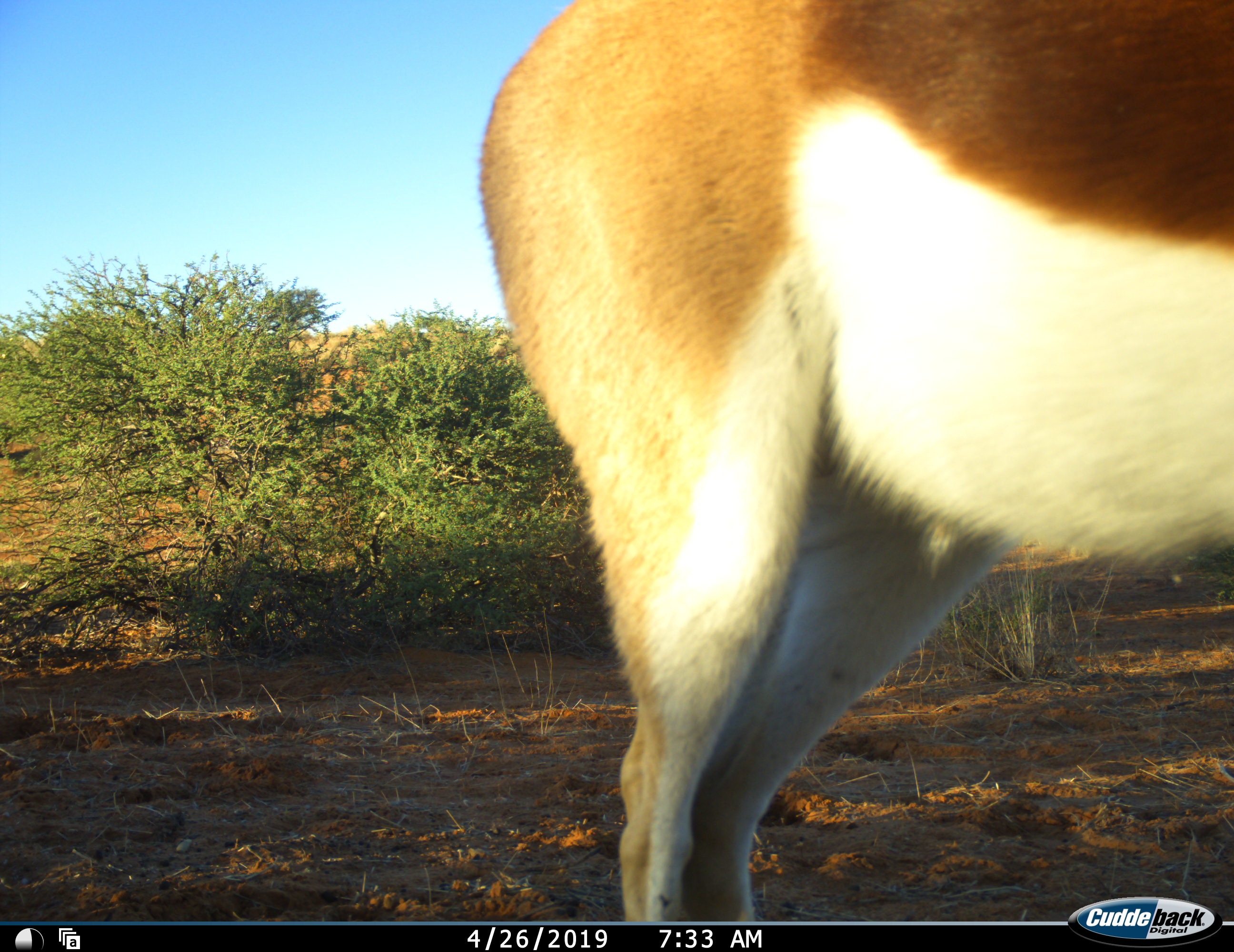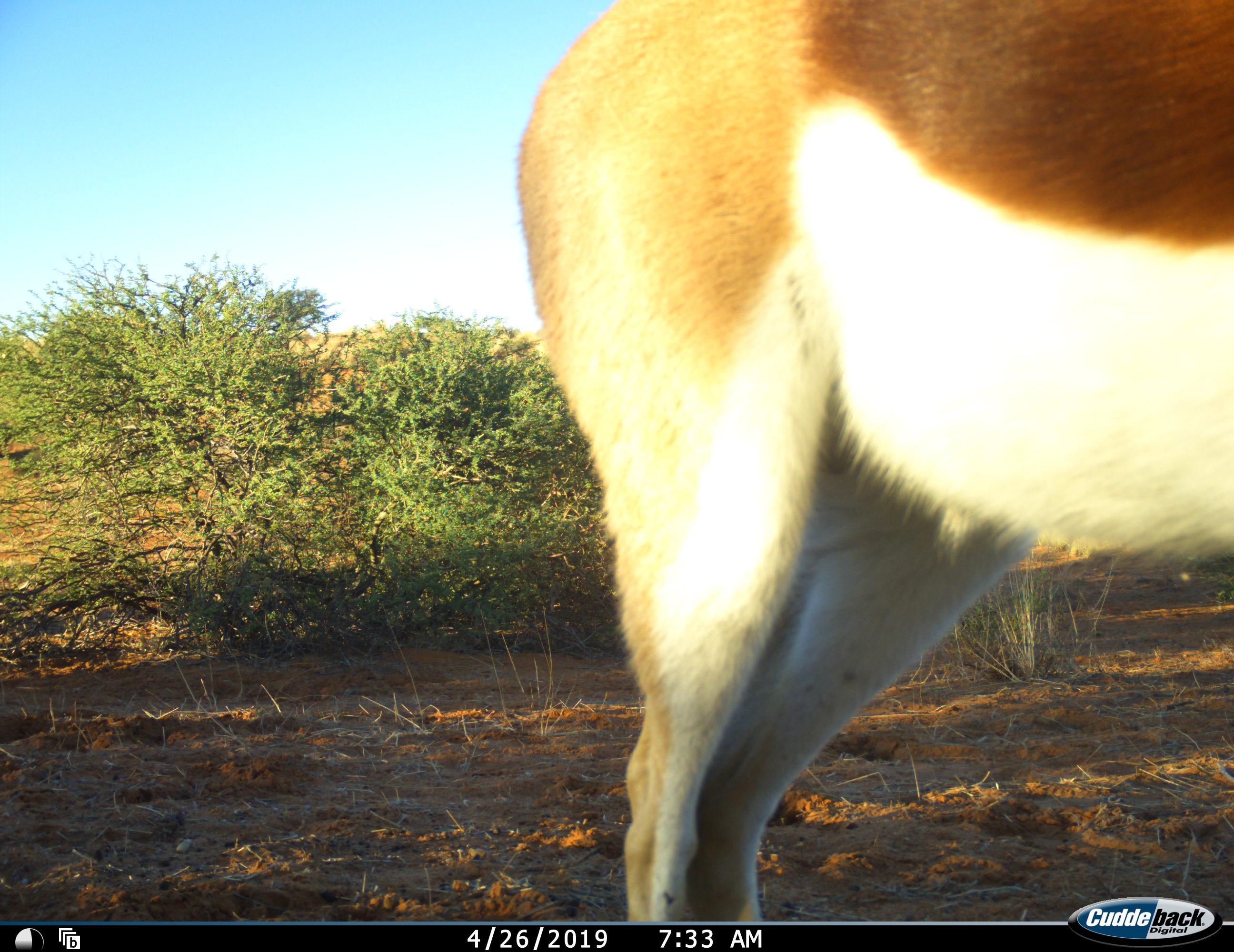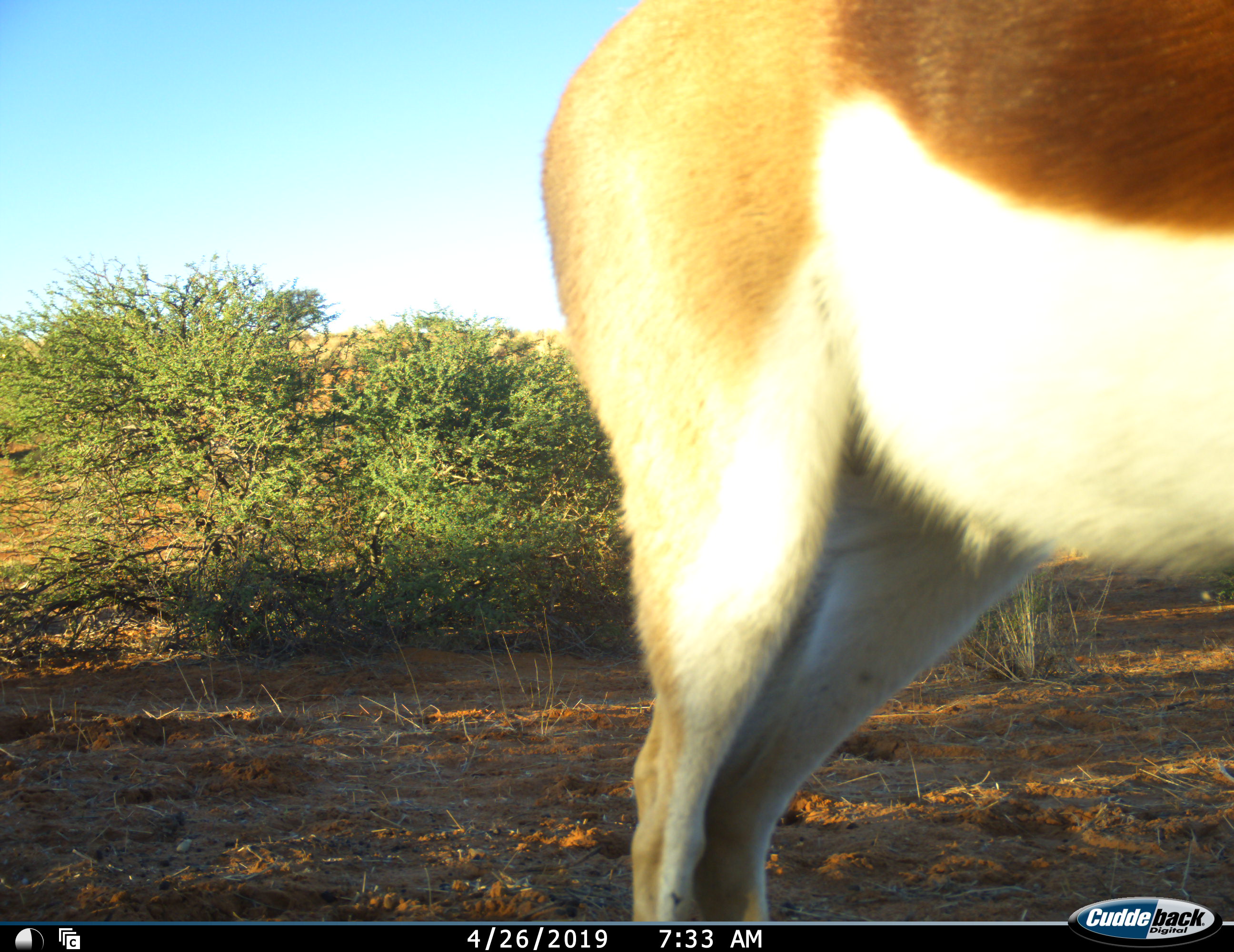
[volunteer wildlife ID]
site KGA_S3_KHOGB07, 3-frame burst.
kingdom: Animalia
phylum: Chordata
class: Mammalia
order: Artiodactyla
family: Bovidae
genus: Antidorcas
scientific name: Antidorcas marsupialis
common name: springbok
Springbok (Antidorcas marsupialis), count 1. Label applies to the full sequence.